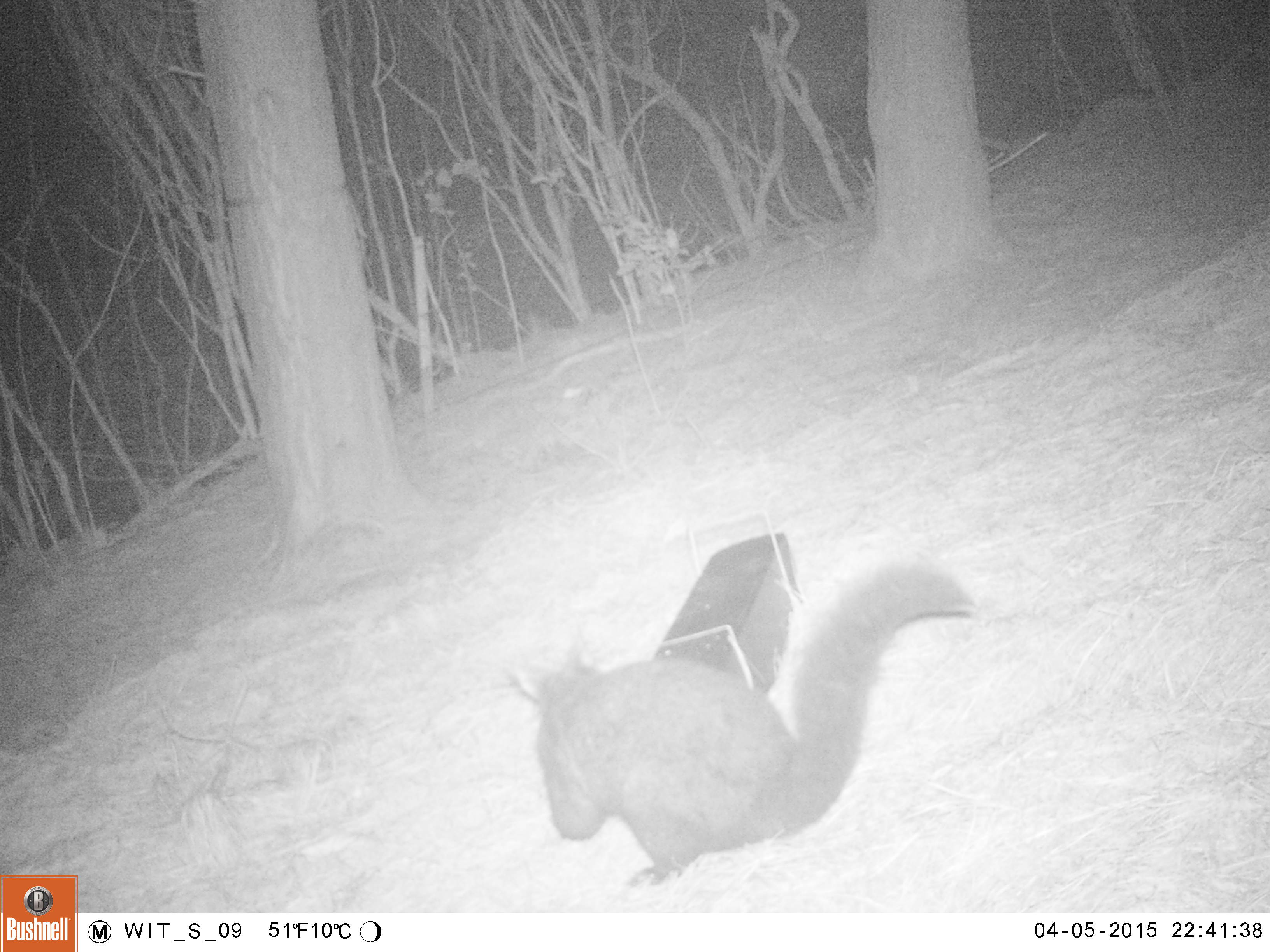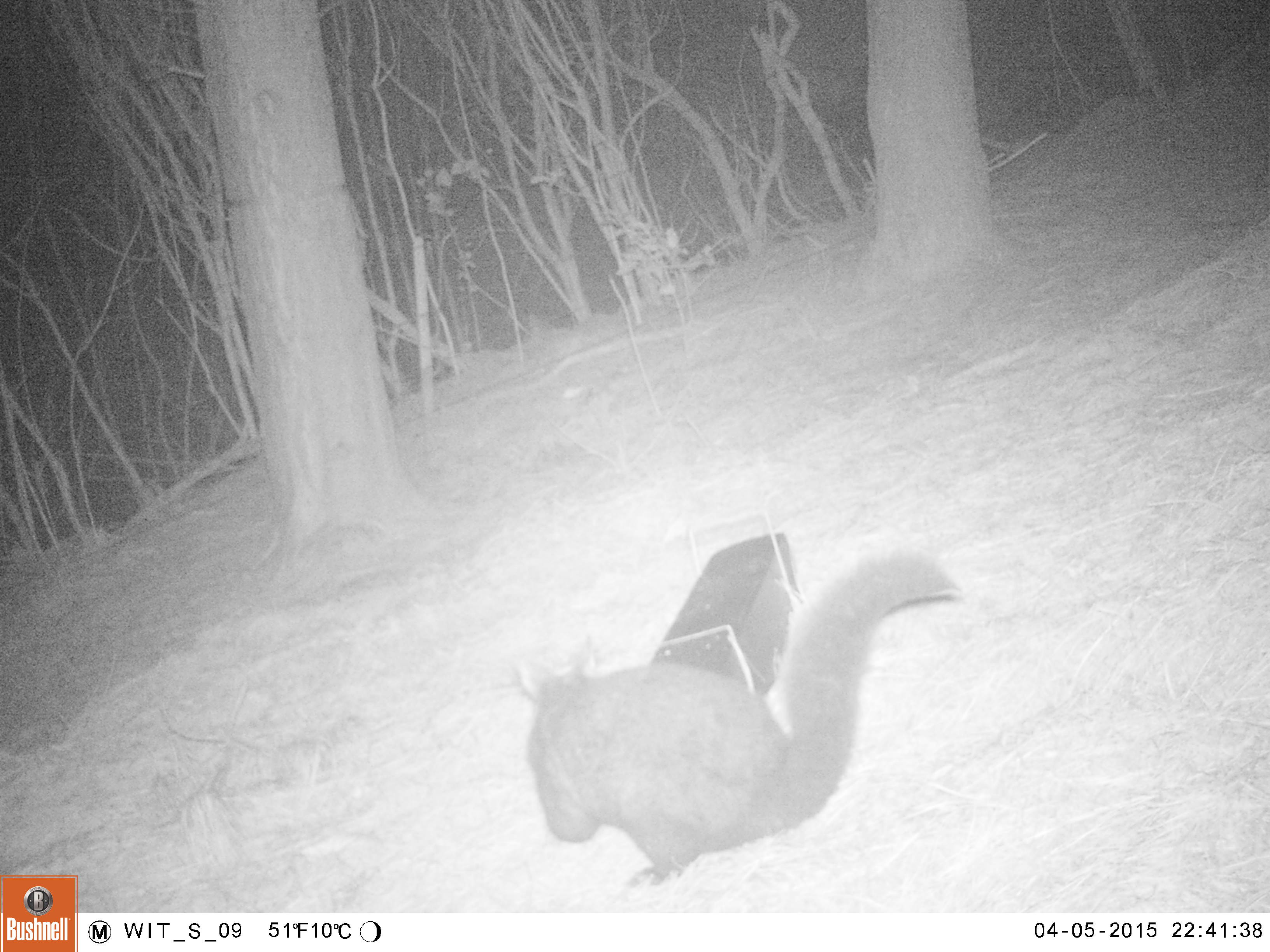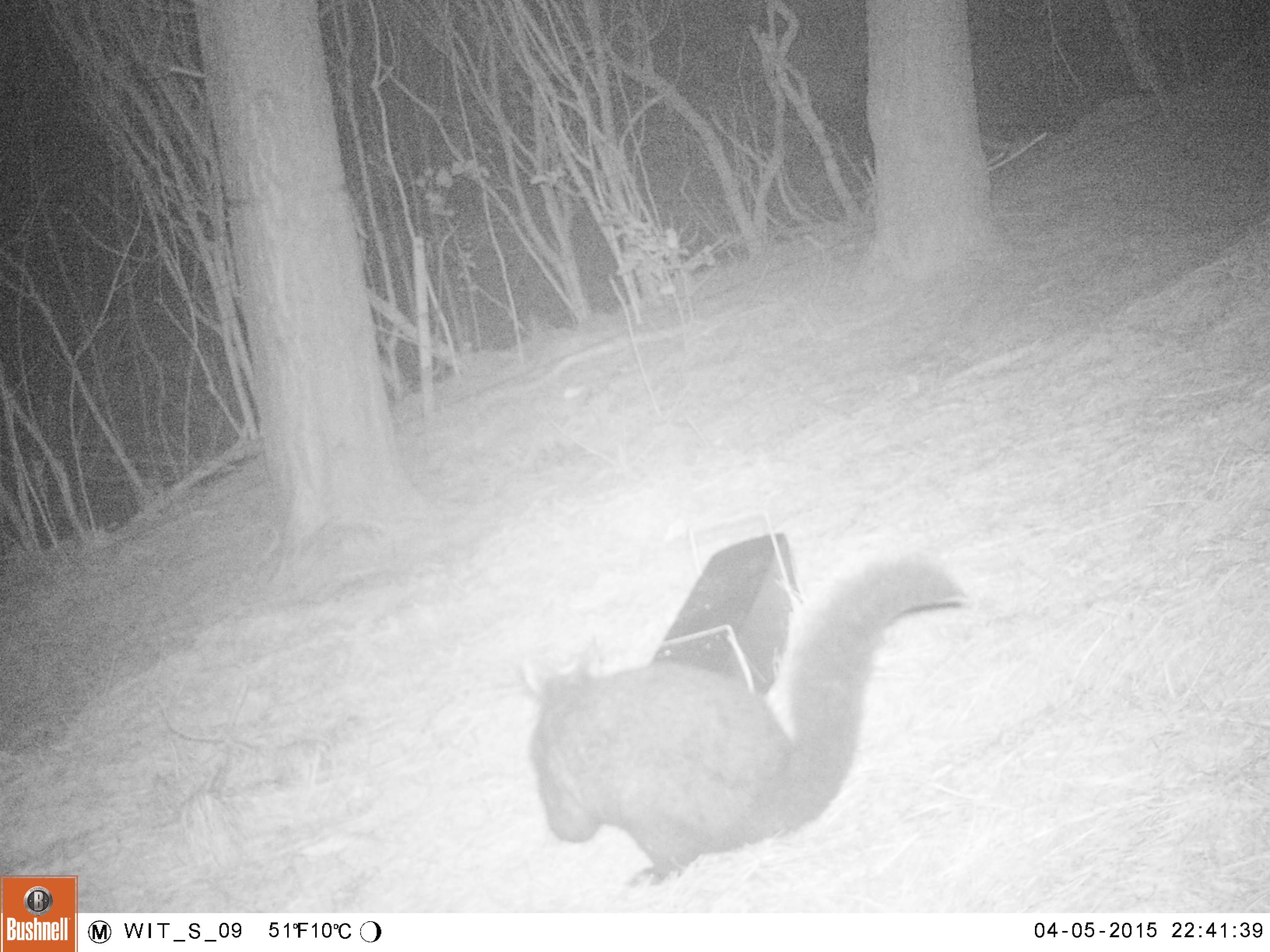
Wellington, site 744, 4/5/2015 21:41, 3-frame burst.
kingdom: Animalia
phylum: Chordata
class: Mammalia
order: Didelphimorphia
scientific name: Didelphimorphia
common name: possum